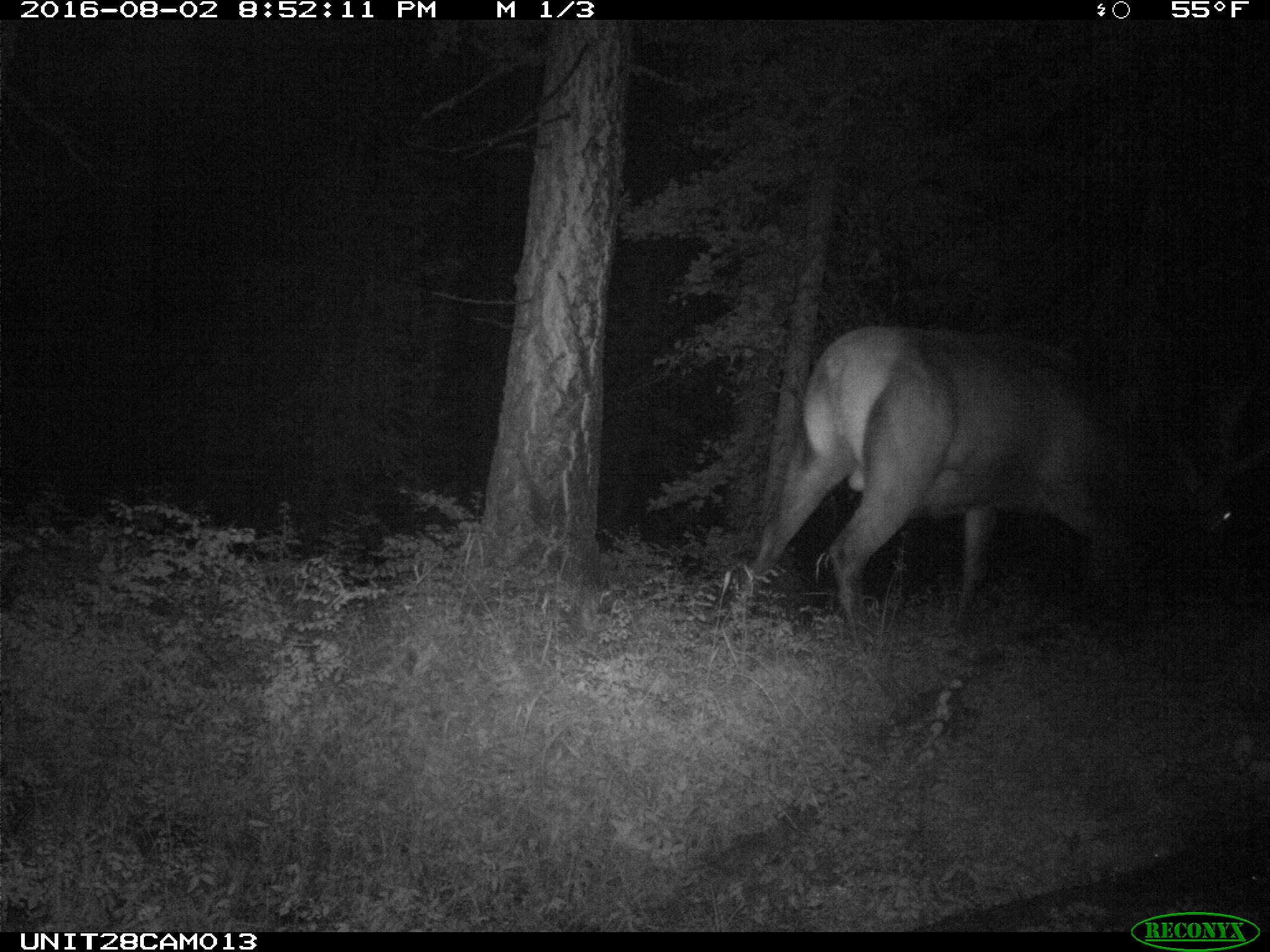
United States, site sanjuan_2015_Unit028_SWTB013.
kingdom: Animalia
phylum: Chordata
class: Mammalia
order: Artiodactyla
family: Cervidae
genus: Cervus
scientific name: Cervus elaphus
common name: red deer